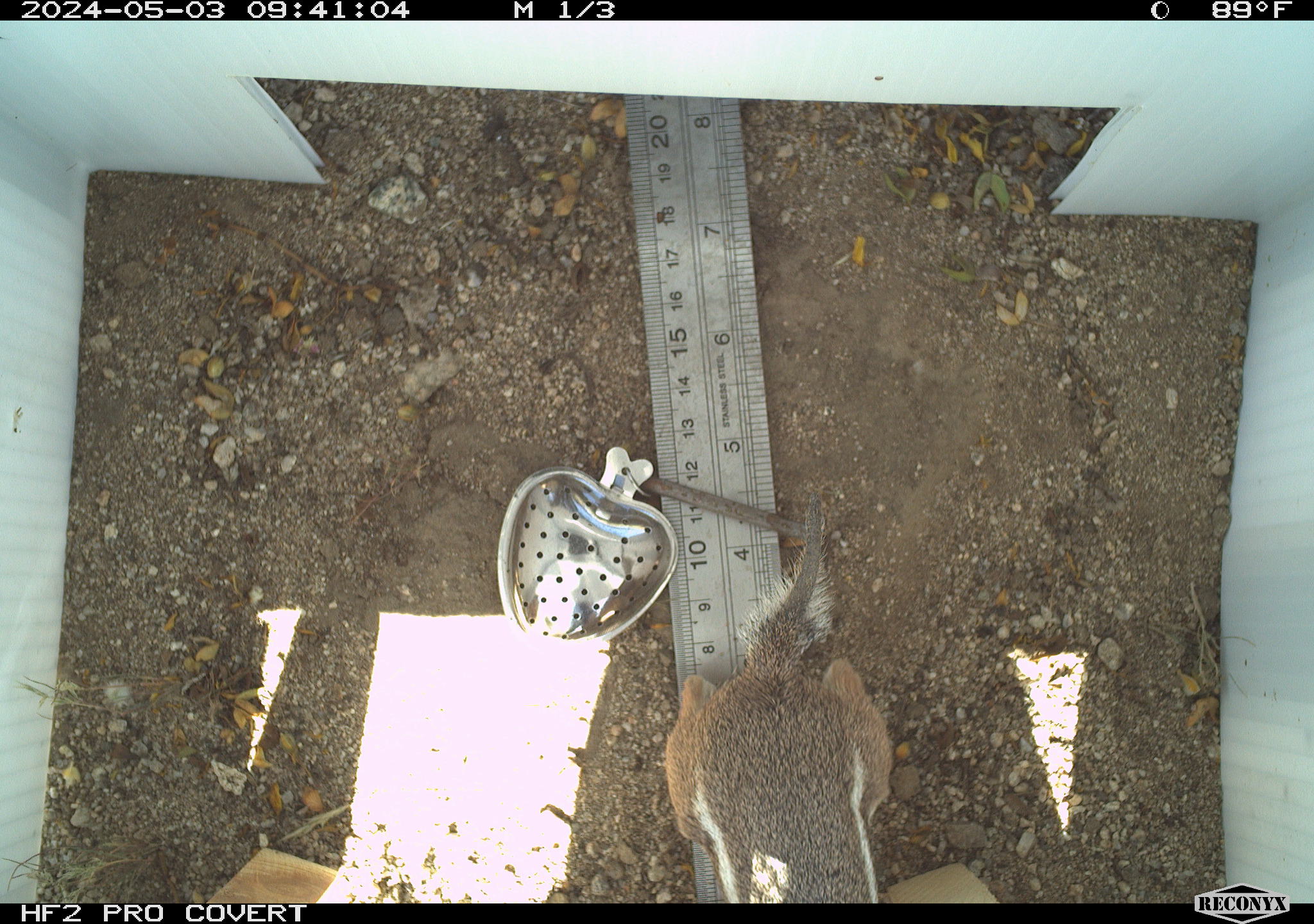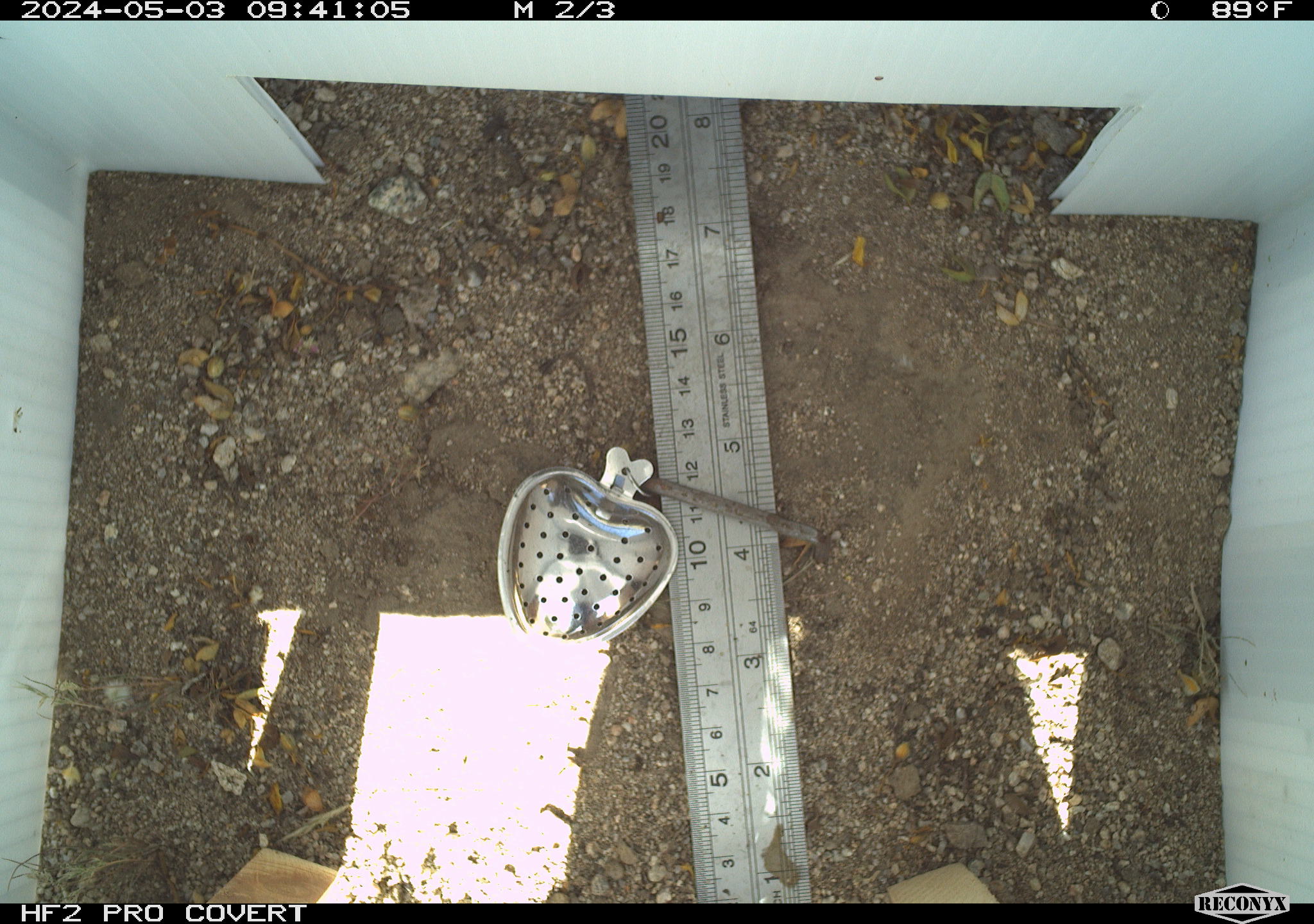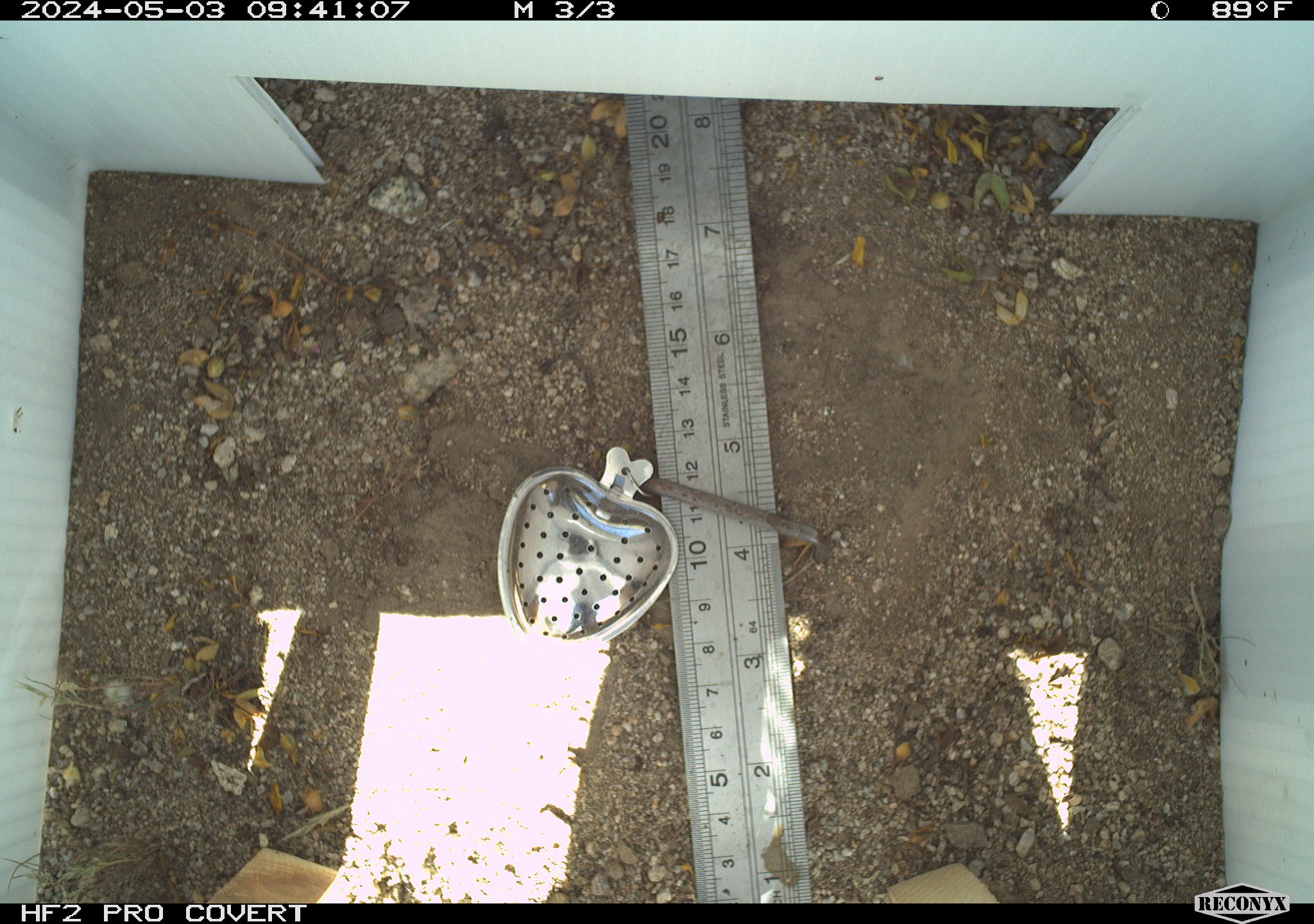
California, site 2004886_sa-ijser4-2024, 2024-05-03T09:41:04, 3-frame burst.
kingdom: Animalia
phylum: Chordata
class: Mammalia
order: Rodentia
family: Sciuridae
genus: Ammospermophilus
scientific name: Ammospermophilus leucurus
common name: white-tailed antelope squirrel